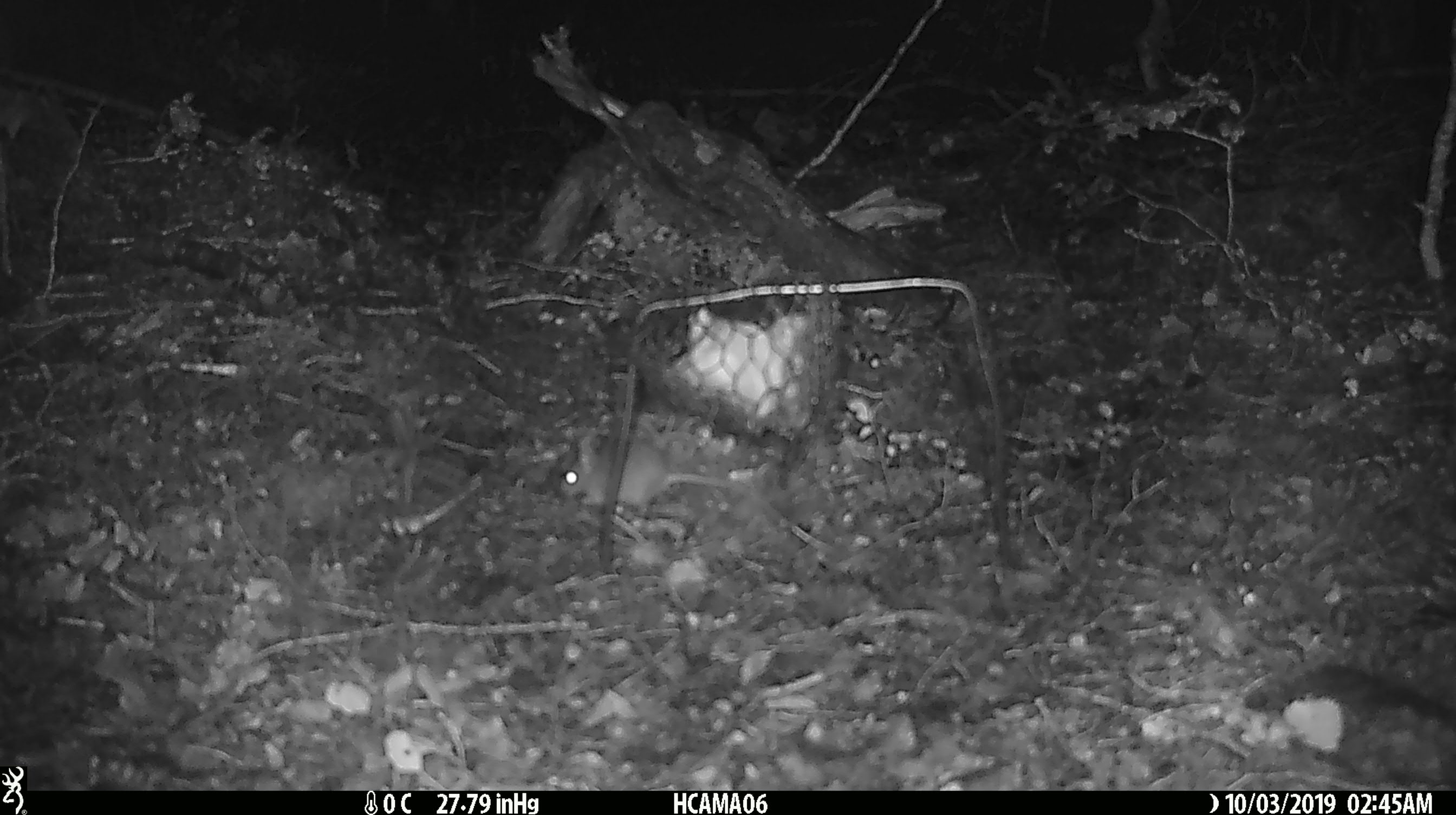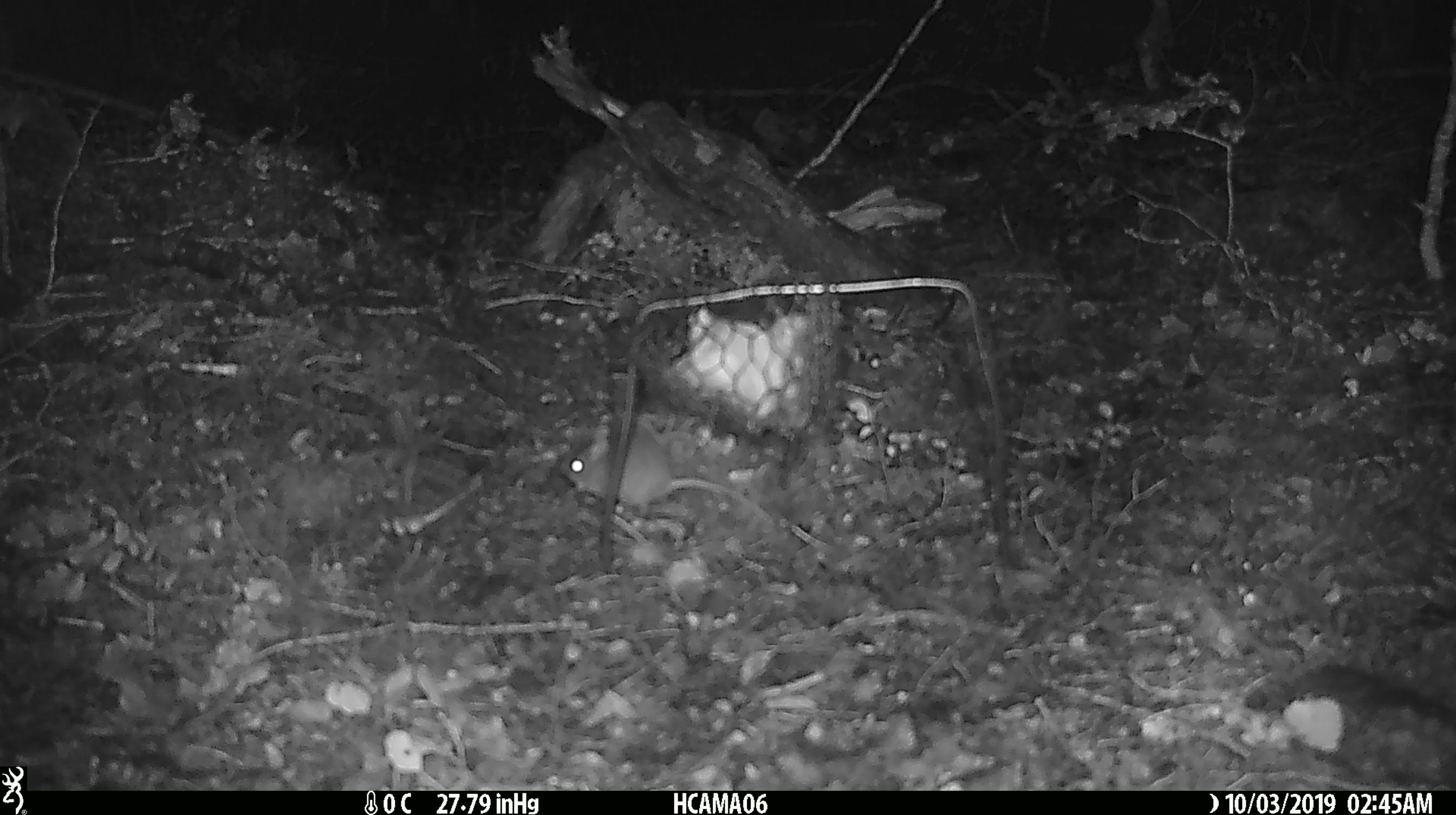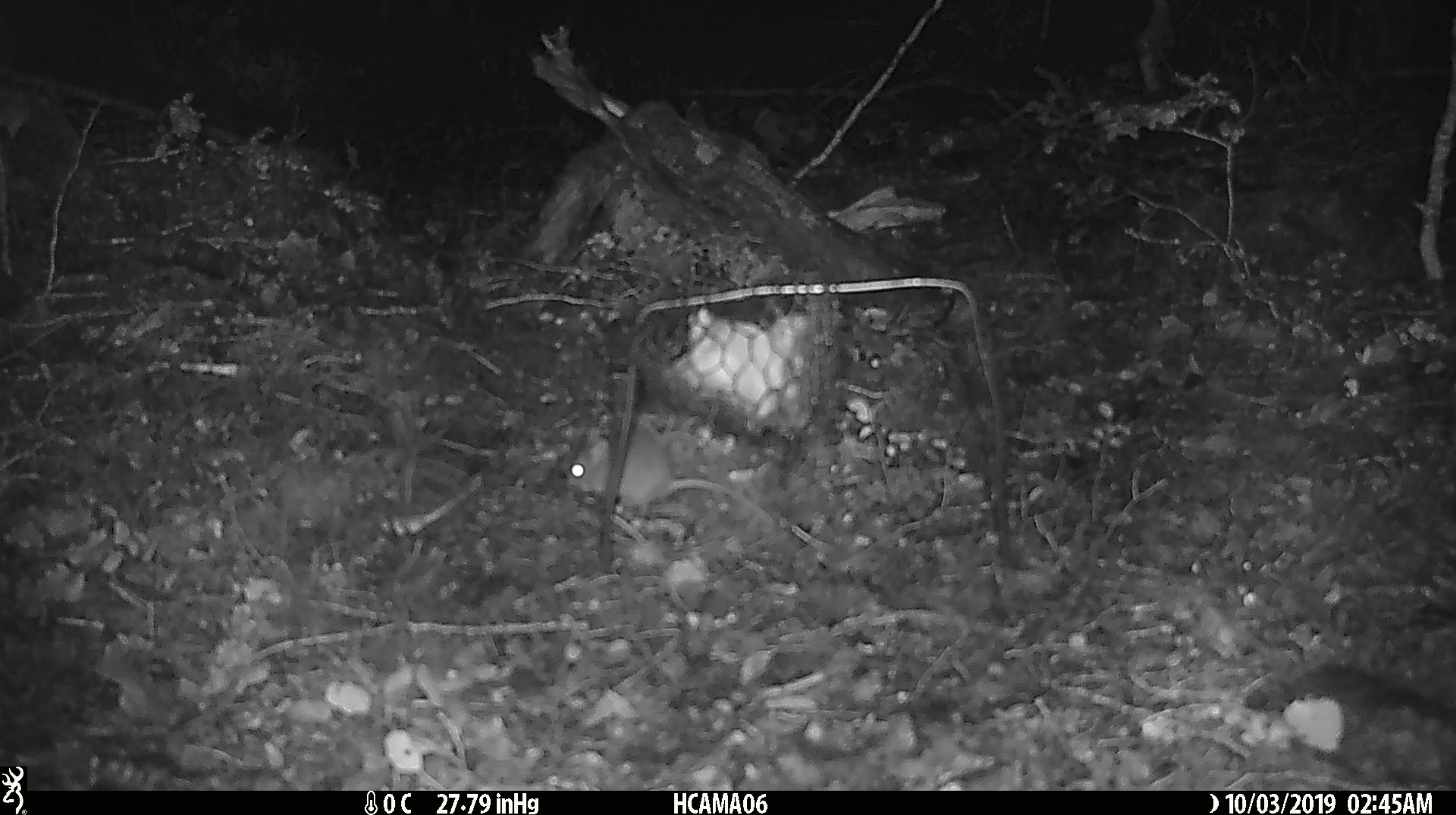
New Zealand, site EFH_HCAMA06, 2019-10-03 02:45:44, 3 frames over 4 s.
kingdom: Animalia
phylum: Chordata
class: Mammalia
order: Rodentia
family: Muridae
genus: Mus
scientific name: Mus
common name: mouse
Mouse (Mus).